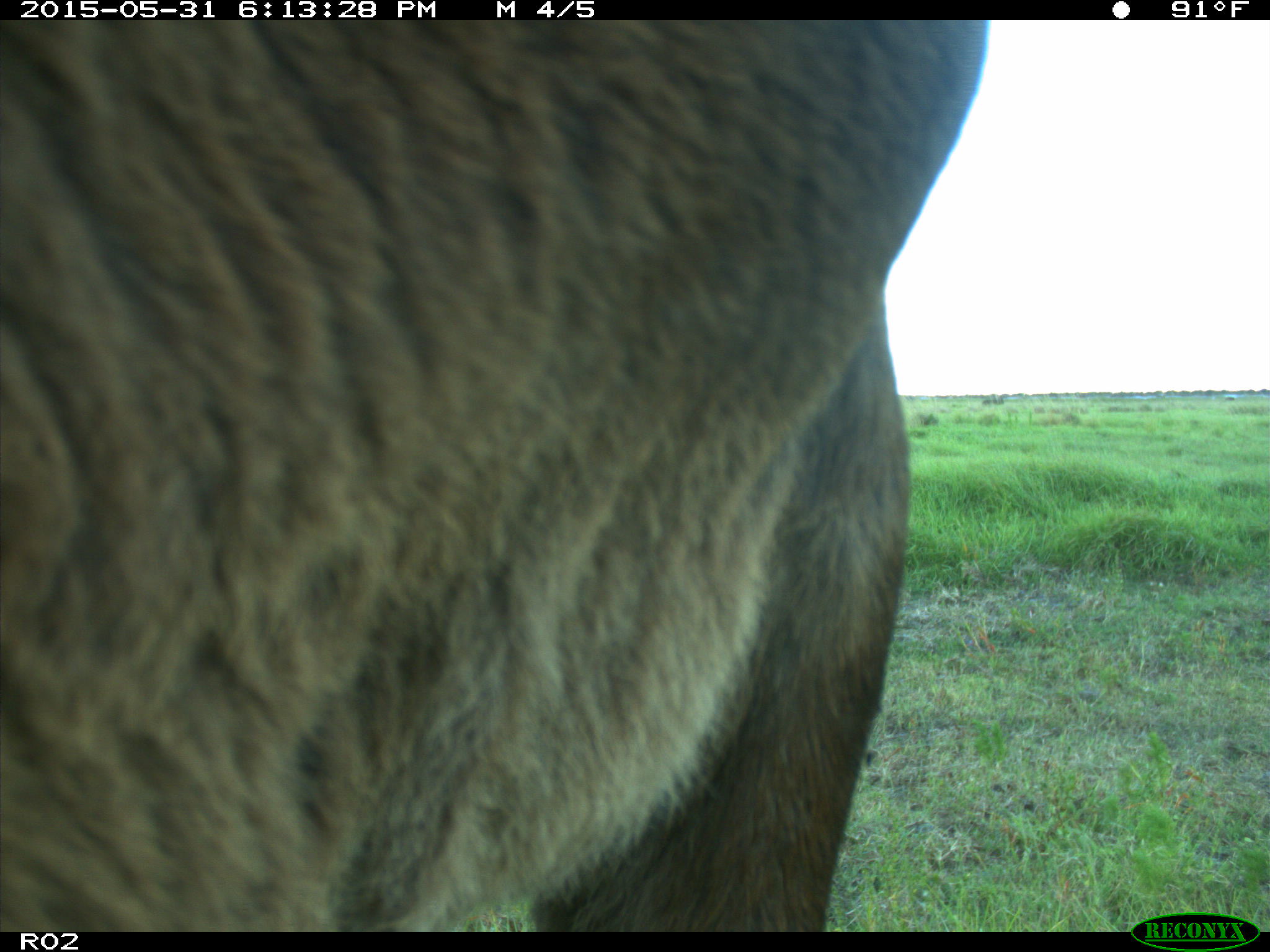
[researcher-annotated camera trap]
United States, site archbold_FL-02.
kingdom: Animalia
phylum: Chordata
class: Mammalia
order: Artiodactyla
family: Bovidae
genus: Bos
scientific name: Bos taurus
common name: domestic cow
Bos taurus (domestic cow).